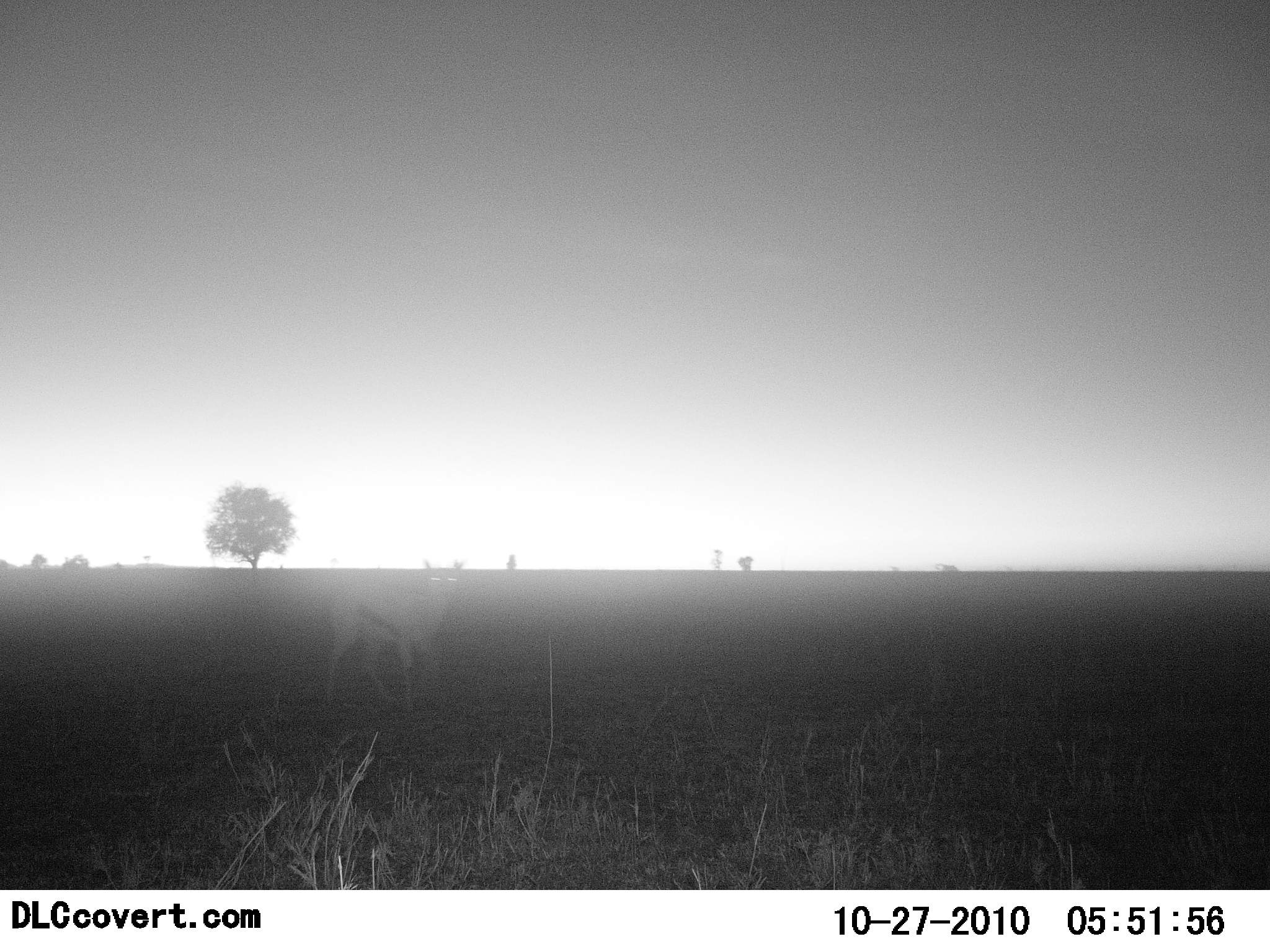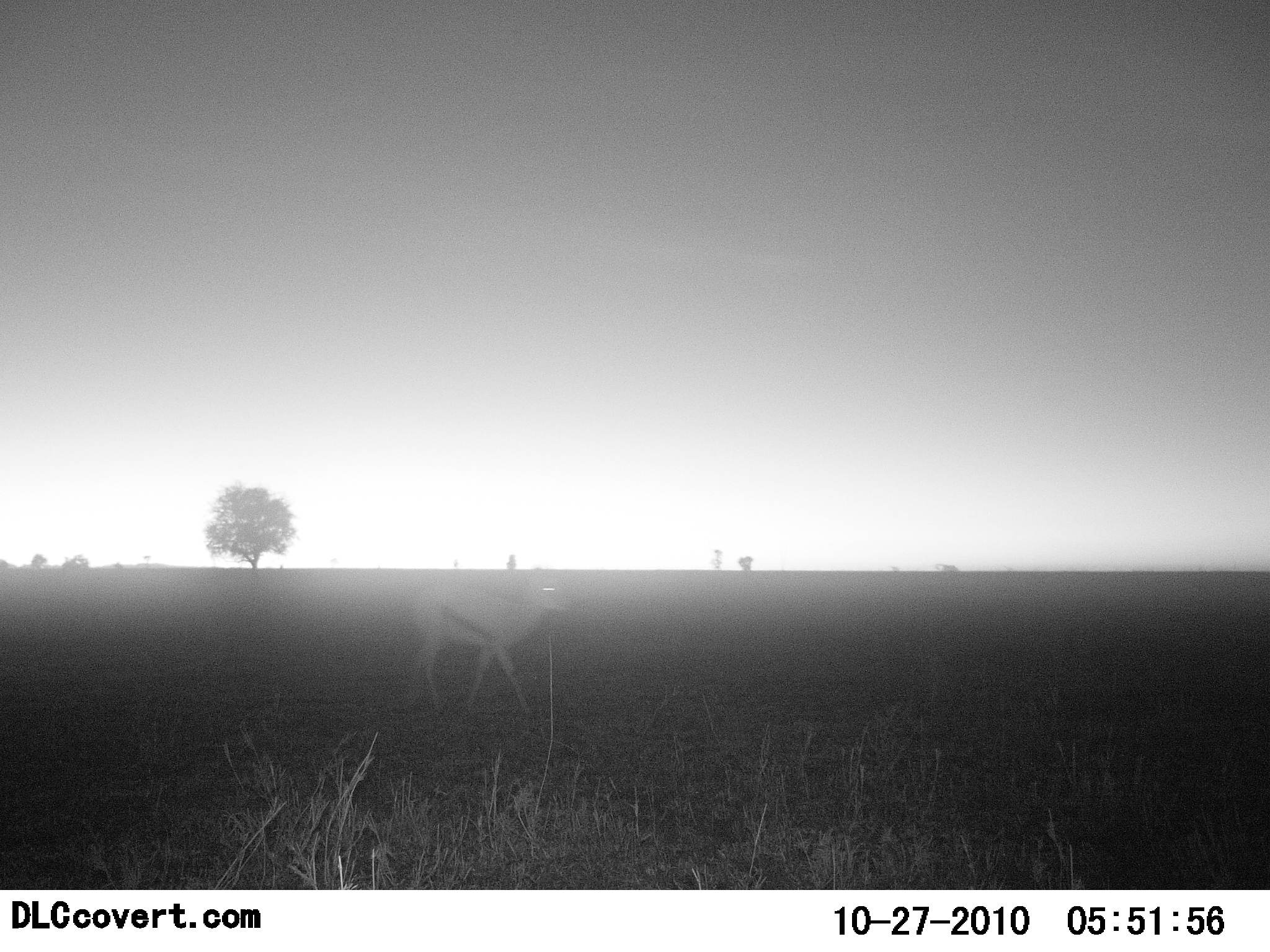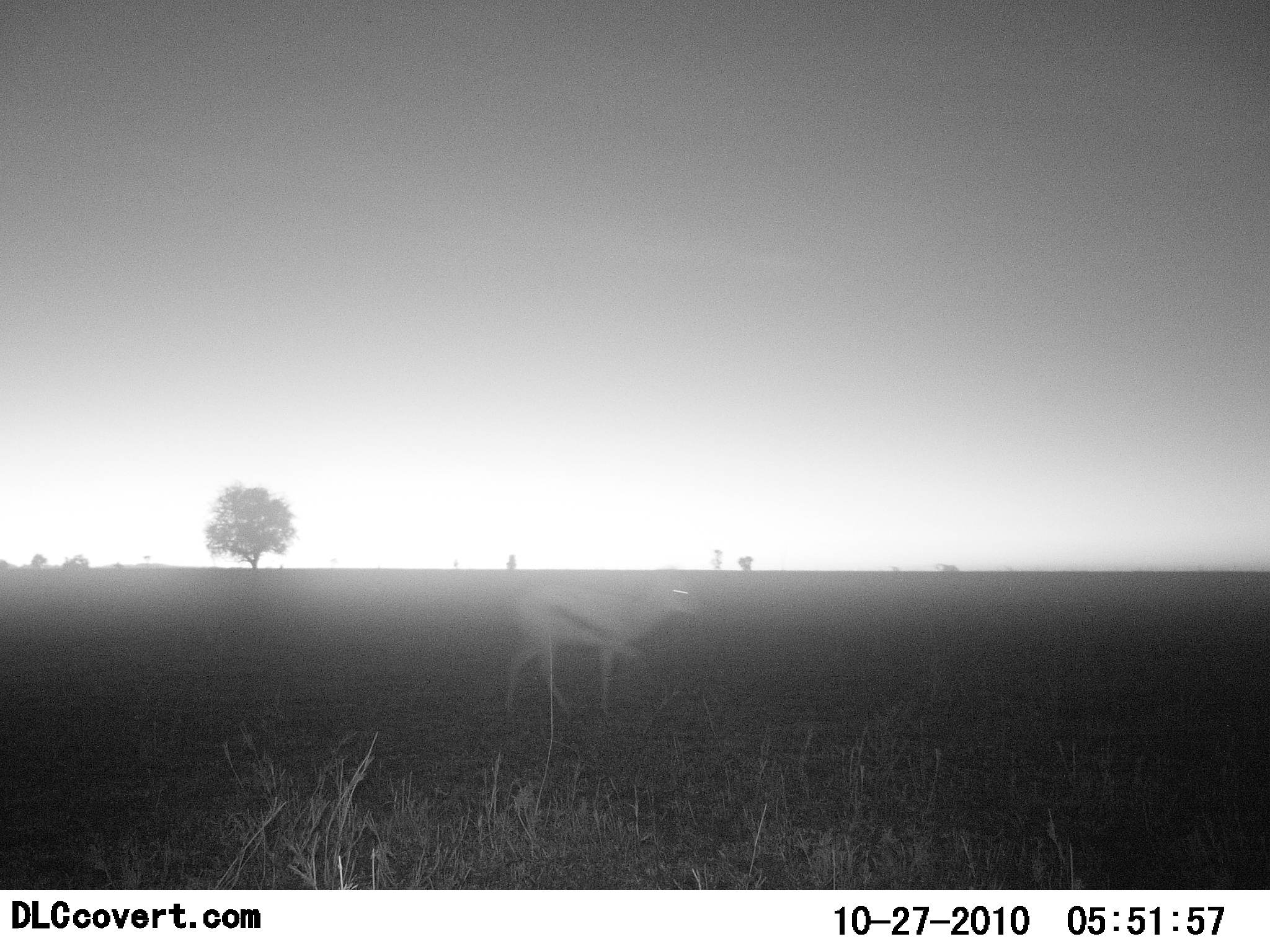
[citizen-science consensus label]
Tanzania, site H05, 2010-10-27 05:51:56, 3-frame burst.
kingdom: Animalia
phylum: Chordata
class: Mammalia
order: Artiodactyla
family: Bovidae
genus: Eudorcas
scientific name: Eudorcas thomsonii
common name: thomson's gazelle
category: gazellethomsons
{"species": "gazellethomsons (thomson's gazelle) (Eudorcas thomsonii)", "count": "1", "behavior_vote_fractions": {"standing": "8%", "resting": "0%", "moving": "92%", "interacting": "0%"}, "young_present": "0%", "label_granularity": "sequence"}